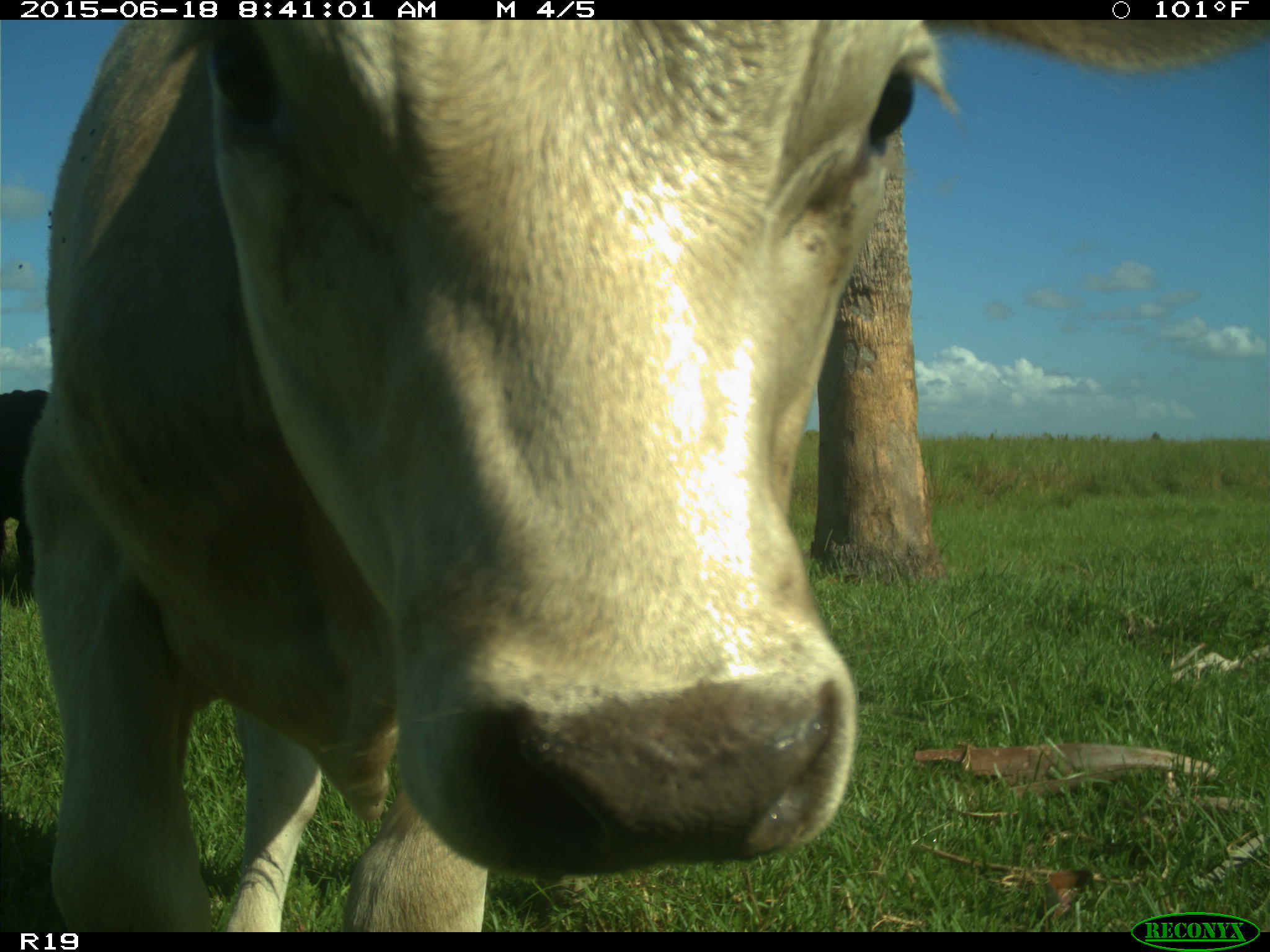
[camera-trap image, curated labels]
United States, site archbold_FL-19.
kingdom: Animalia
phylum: Chordata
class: Mammalia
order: Artiodactyla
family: Bovidae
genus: Bos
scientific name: Bos taurus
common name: domestic cow